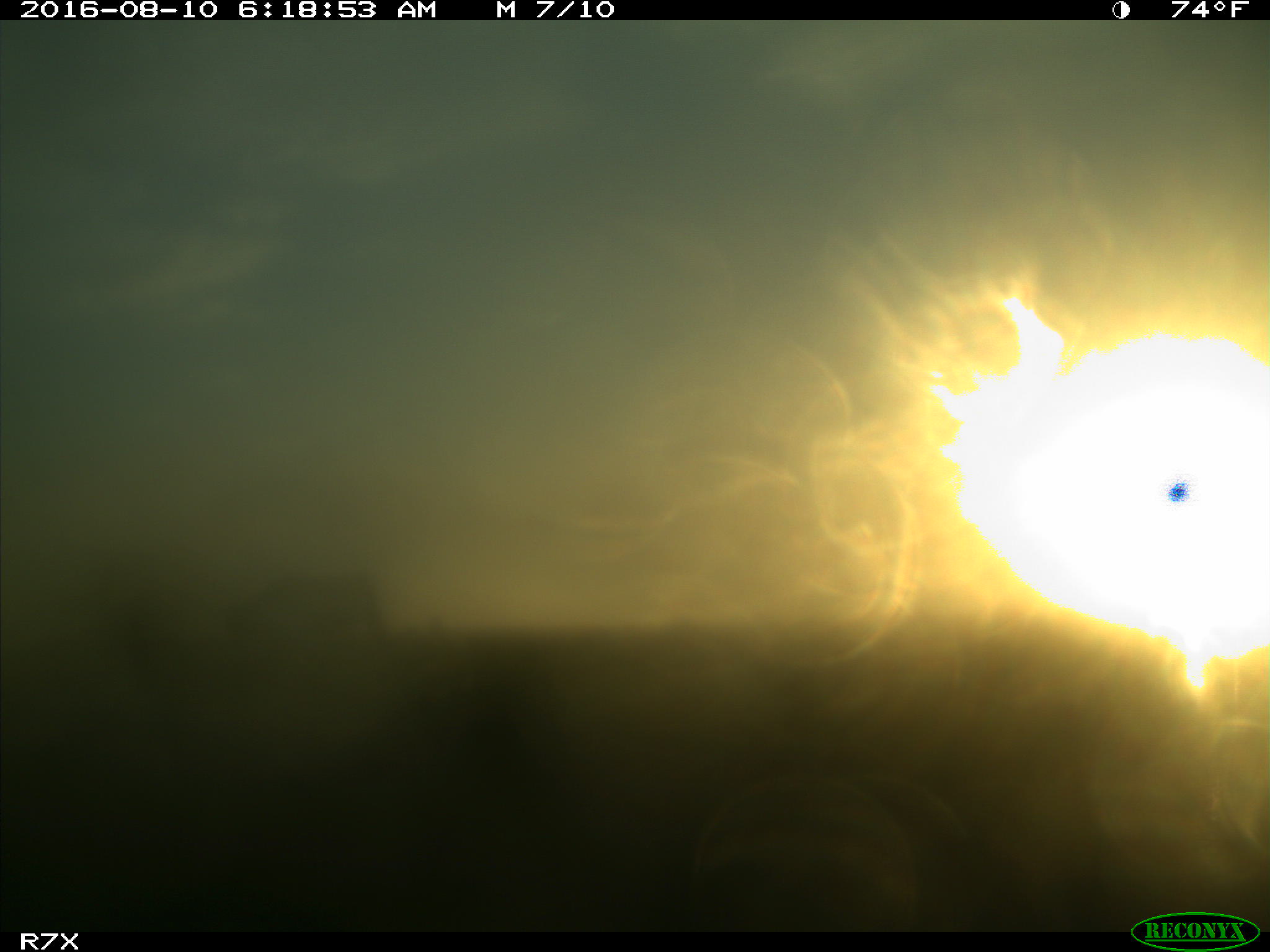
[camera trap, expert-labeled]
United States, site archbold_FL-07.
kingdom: Animalia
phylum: Chordata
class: Mammalia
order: Artiodactyla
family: Bovidae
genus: Bos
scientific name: Bos taurus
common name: domestic cow